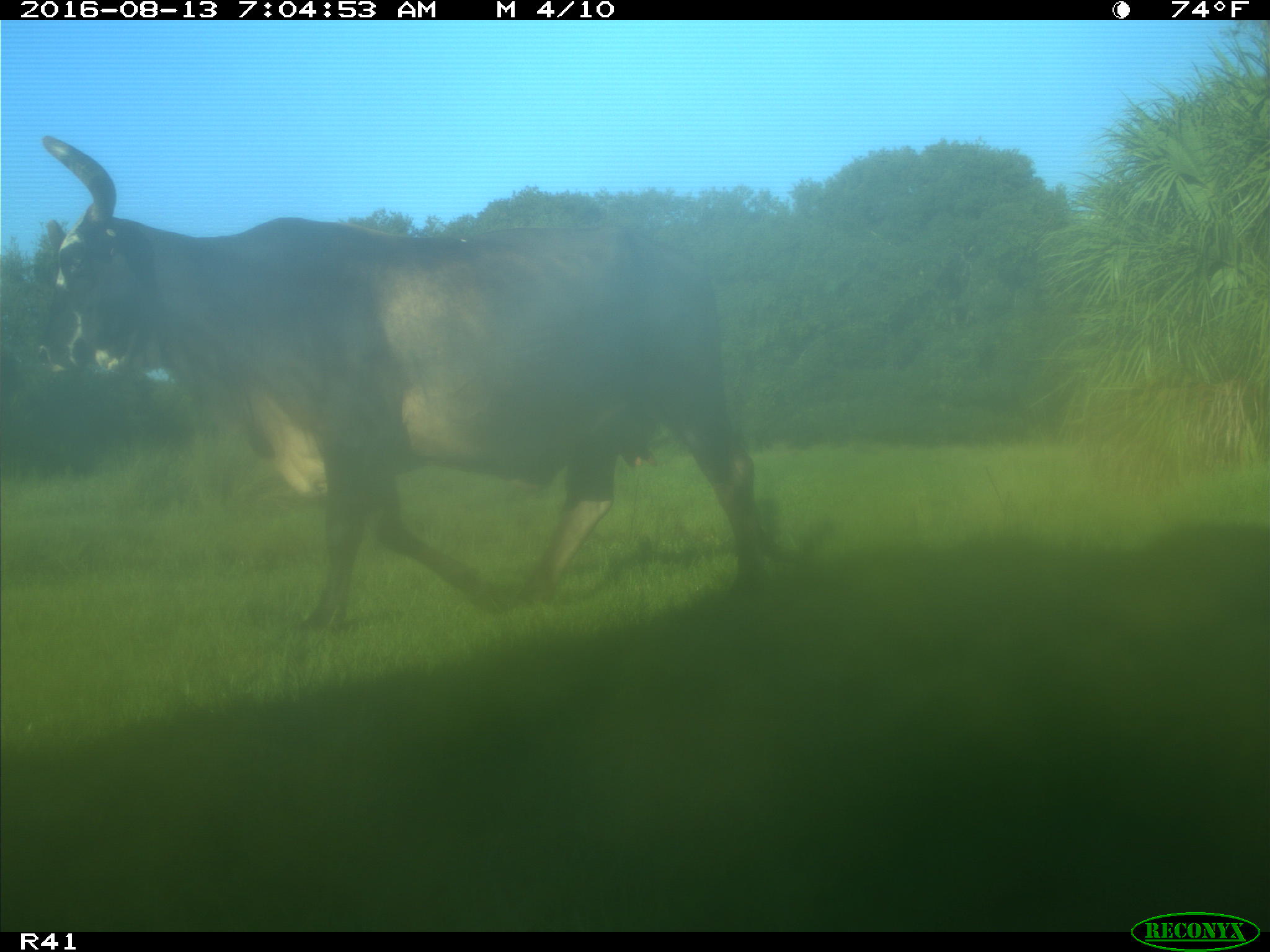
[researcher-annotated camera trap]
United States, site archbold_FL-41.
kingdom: Animalia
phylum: Chordata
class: Mammalia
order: Artiodactyla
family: Bovidae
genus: Bos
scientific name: Bos taurus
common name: domestic cow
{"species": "Bos taurus (domestic cow)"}